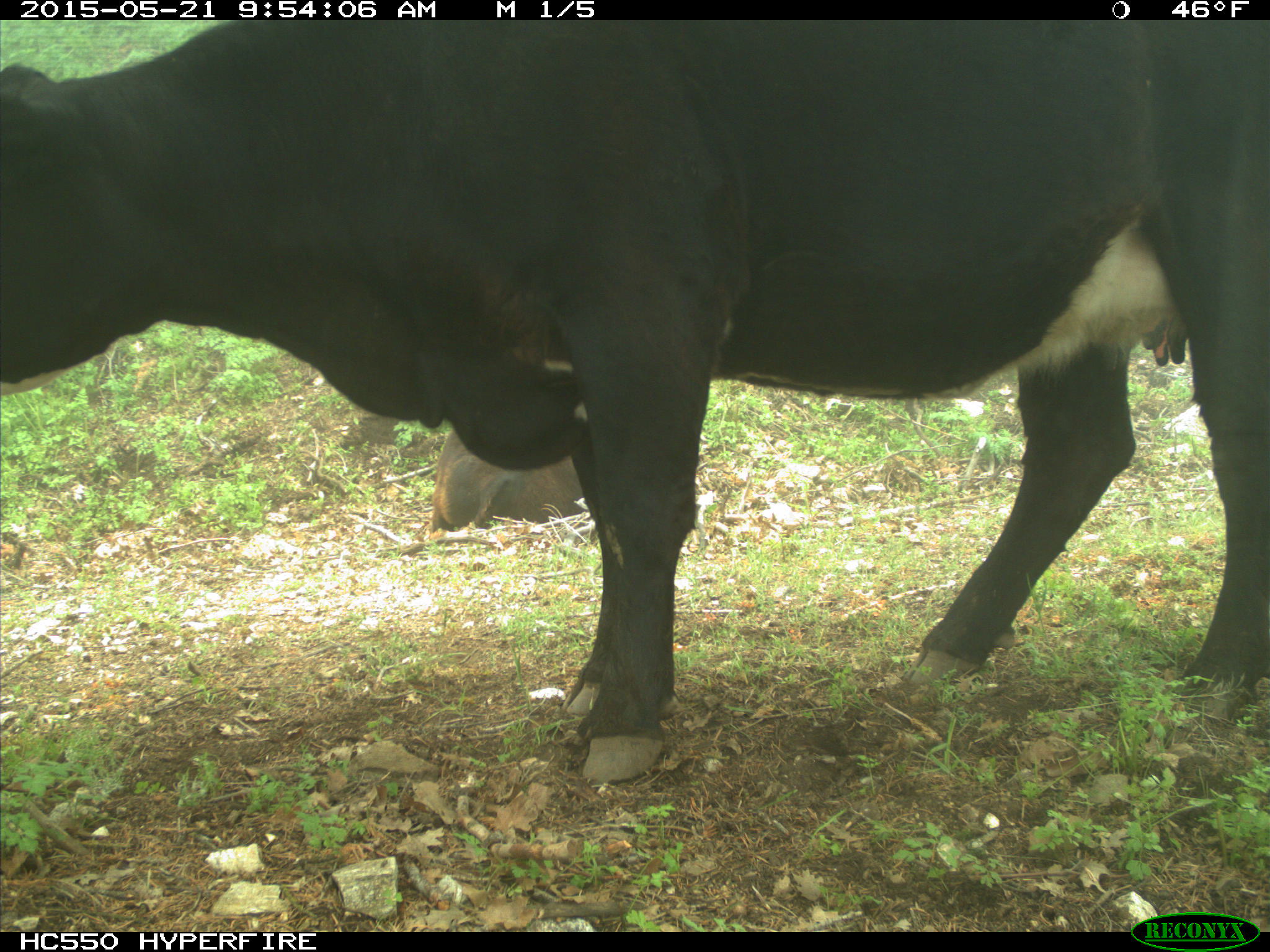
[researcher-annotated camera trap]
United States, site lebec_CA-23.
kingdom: Animalia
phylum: Chordata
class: Mammalia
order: Artiodactyla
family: Bovidae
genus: Bos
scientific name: Bos taurus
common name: domestic cow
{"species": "Bos taurus (domestic cow)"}